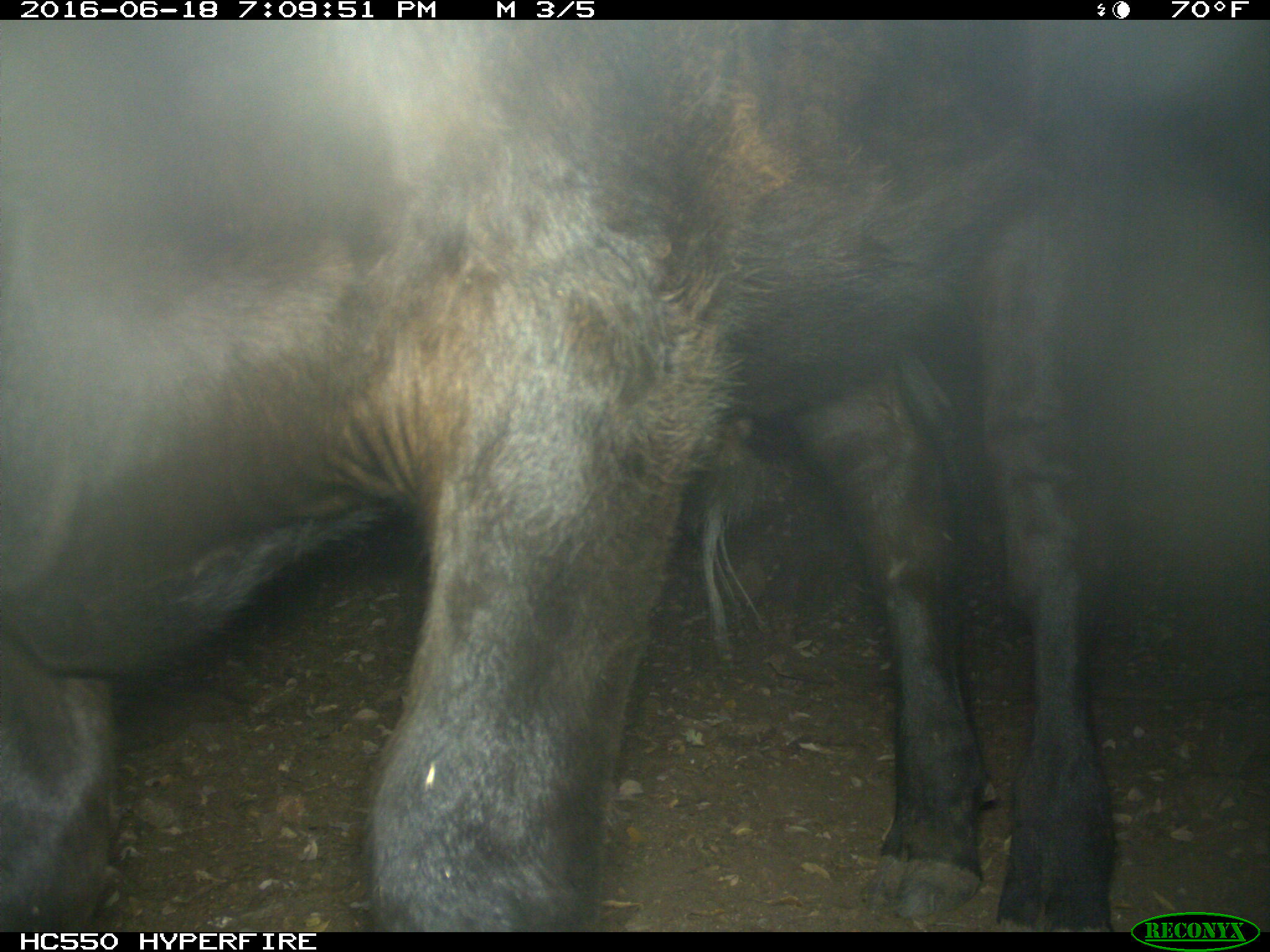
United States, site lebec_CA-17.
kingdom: Animalia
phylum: Chordata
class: Mammalia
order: Artiodactyla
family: Bovidae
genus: Bos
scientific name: Bos taurus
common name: domestic cow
Bos taurus (domestic cow).